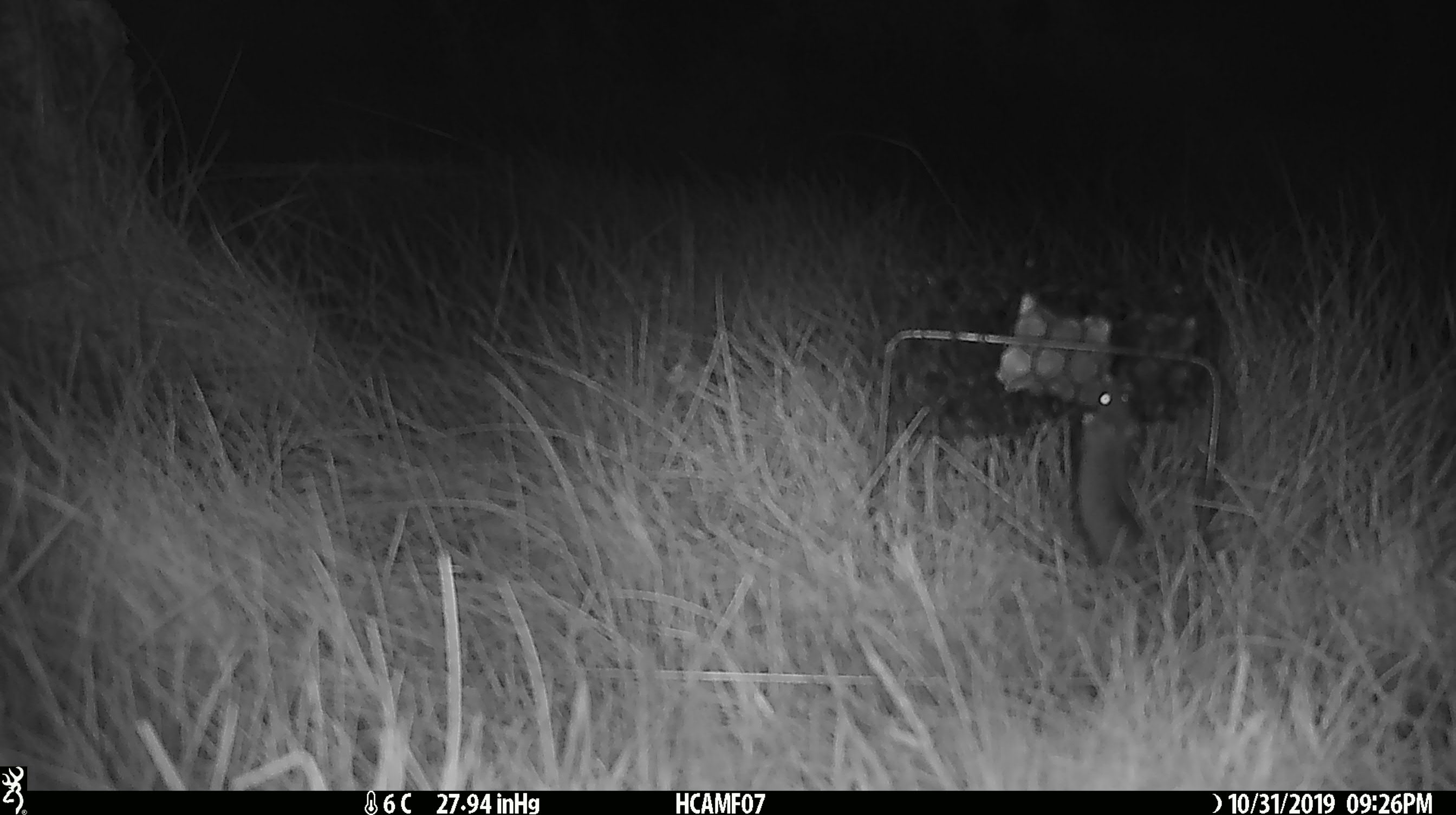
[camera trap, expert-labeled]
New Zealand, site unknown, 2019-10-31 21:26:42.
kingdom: Animalia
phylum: Chordata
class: Mammalia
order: Rodentia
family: Muridae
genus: Mus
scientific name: Mus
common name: mouse